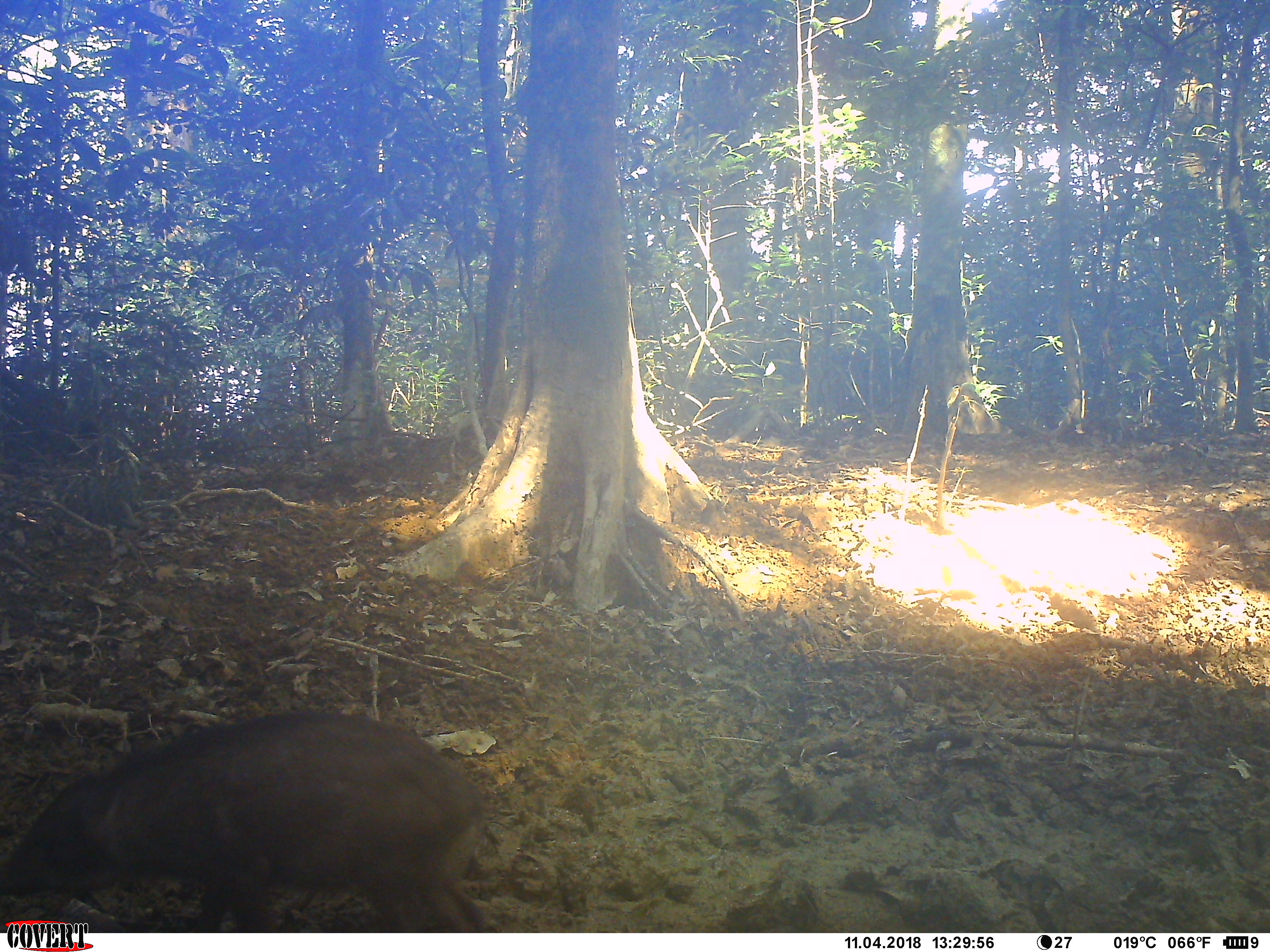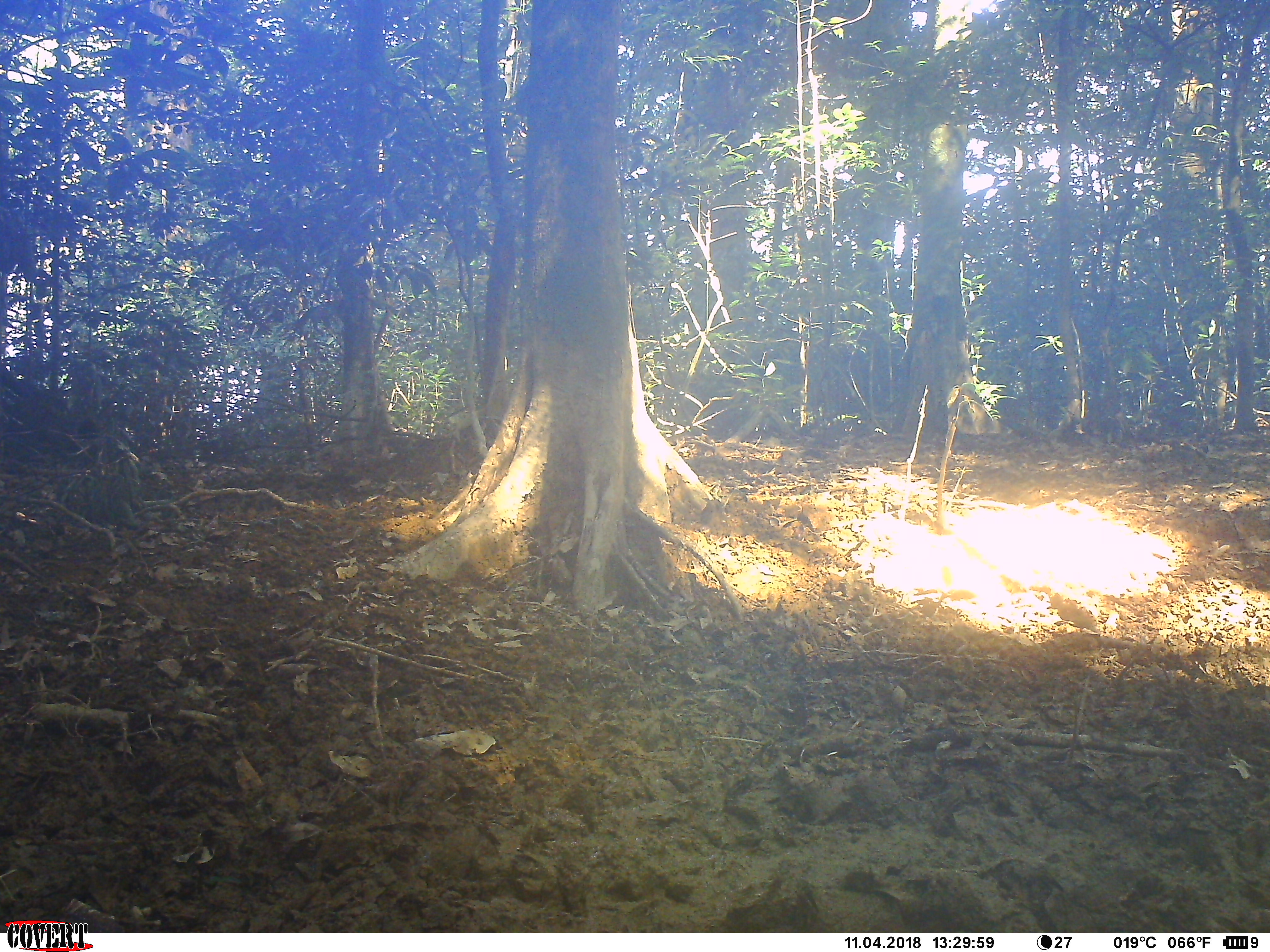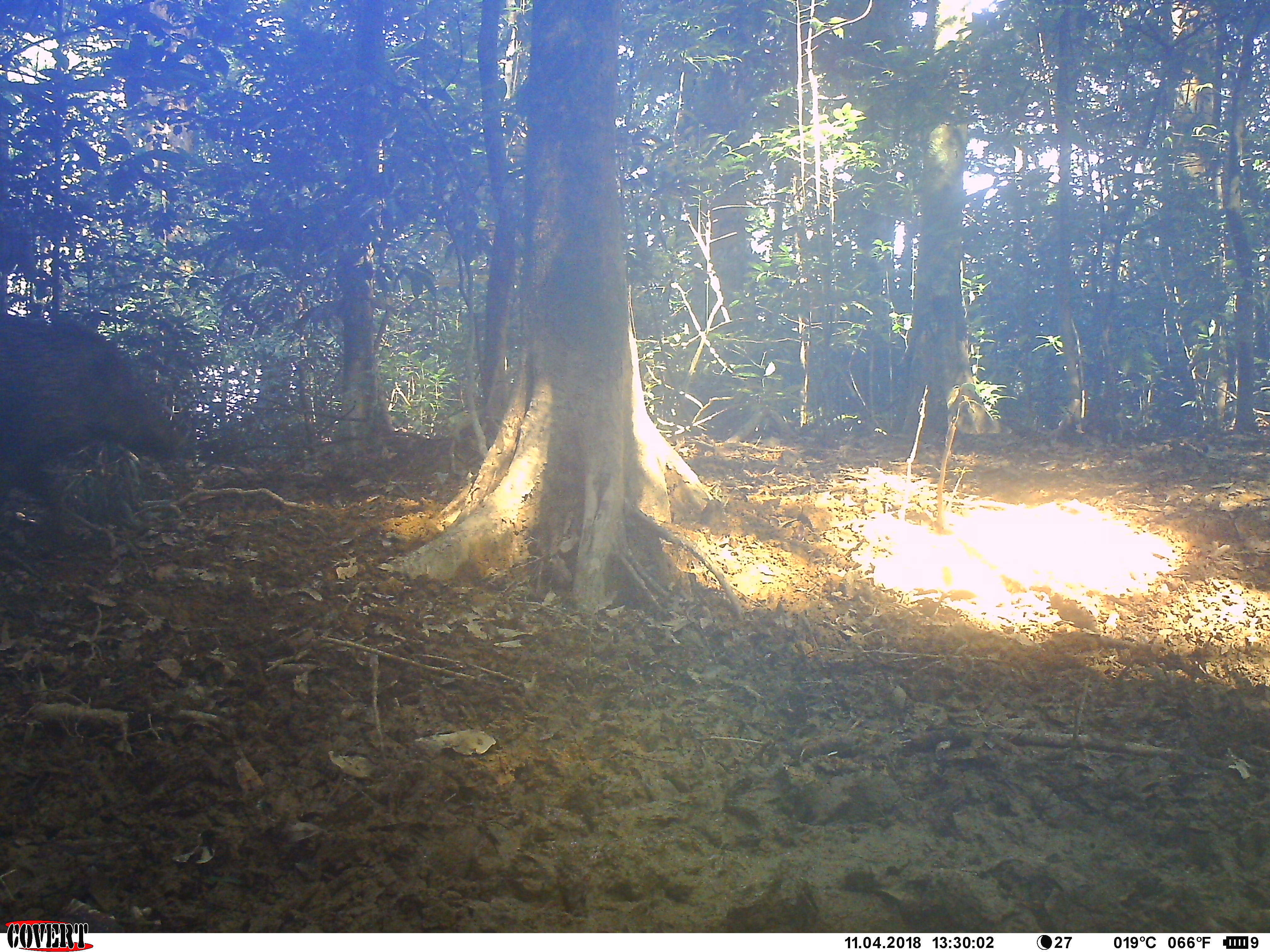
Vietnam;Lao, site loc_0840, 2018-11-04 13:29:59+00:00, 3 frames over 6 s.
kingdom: Animalia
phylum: Chordata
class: Mammalia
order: Artiodactyla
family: Suidae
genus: Sus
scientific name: Sus scrofa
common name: eurasian wild pig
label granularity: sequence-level